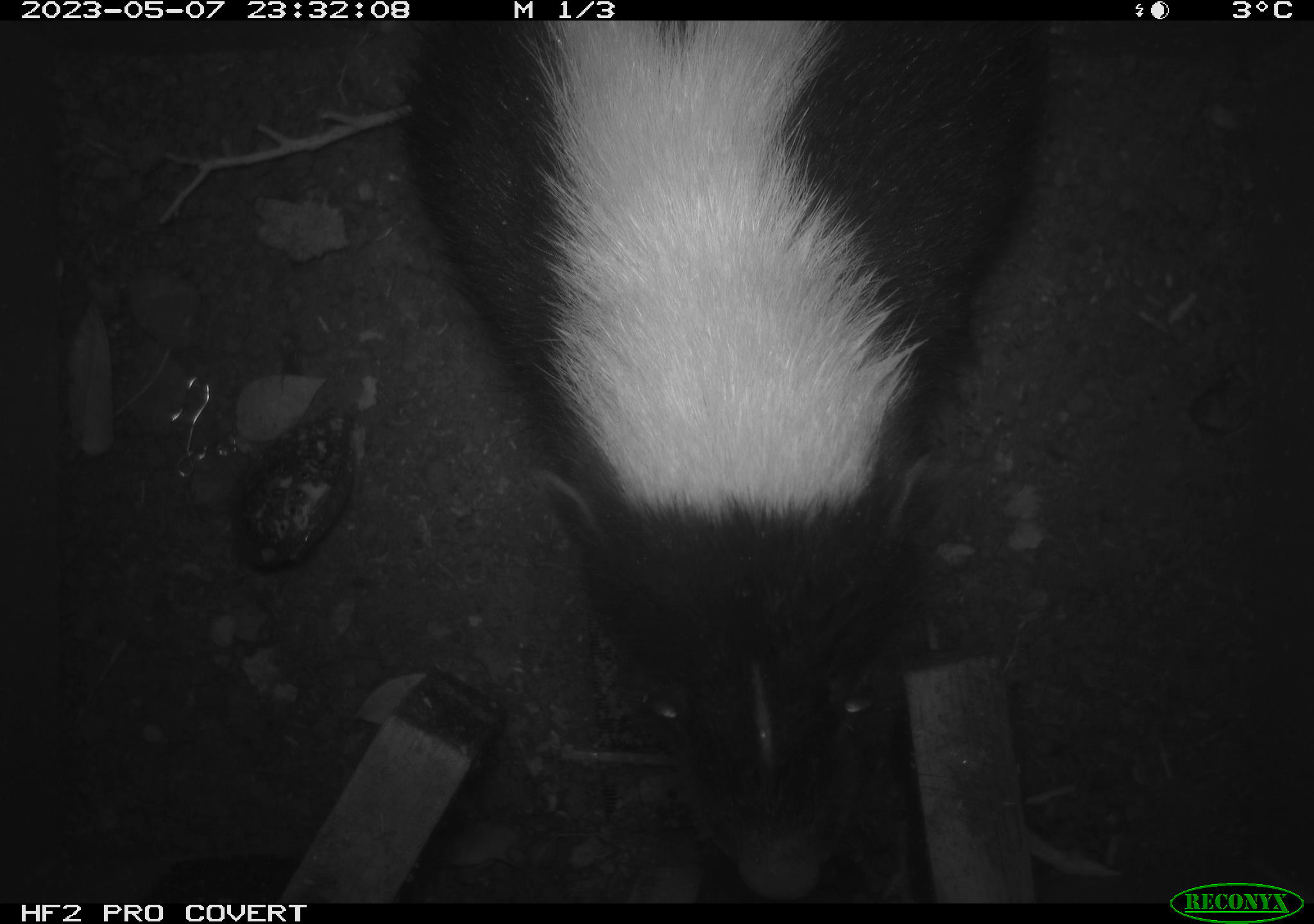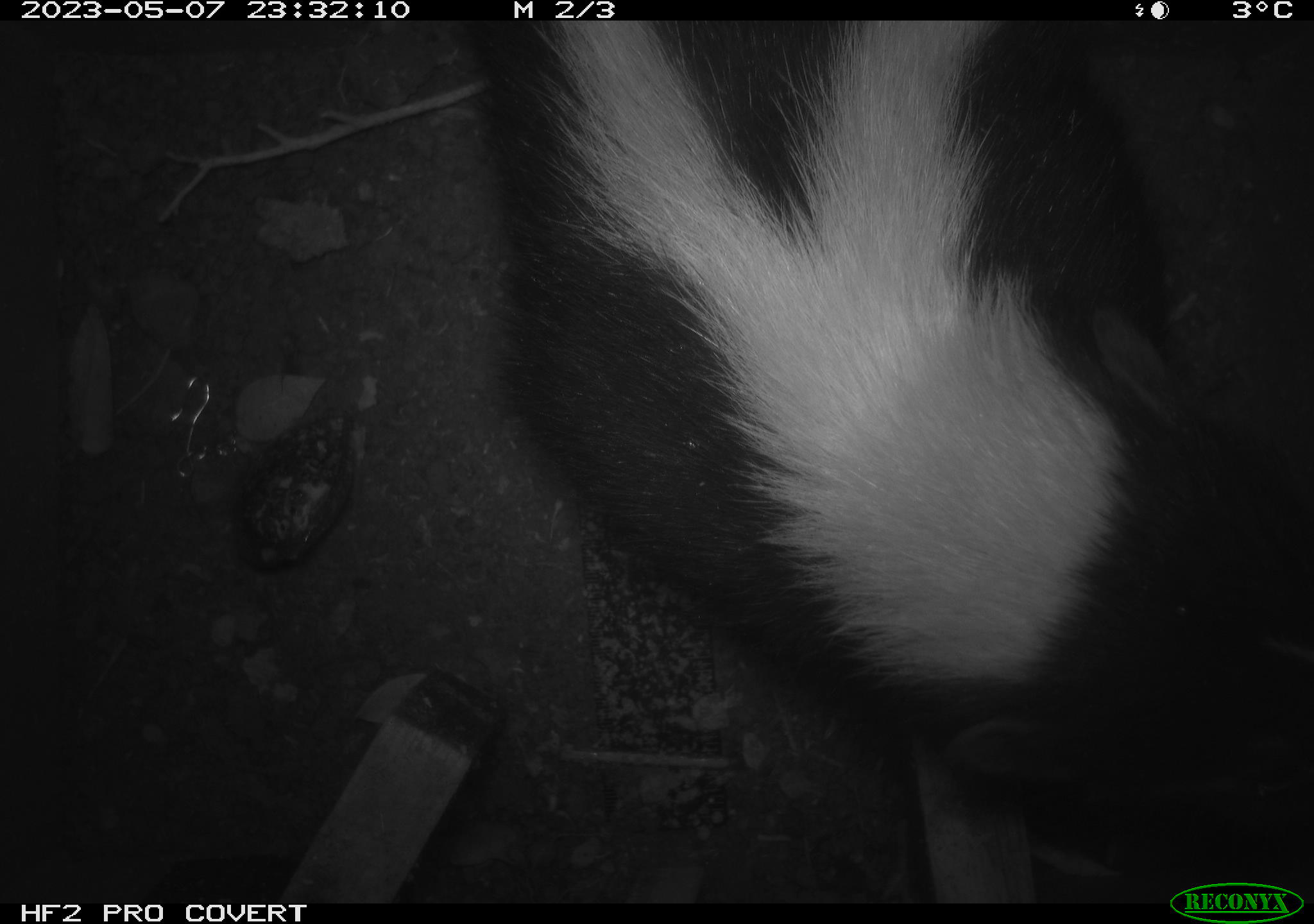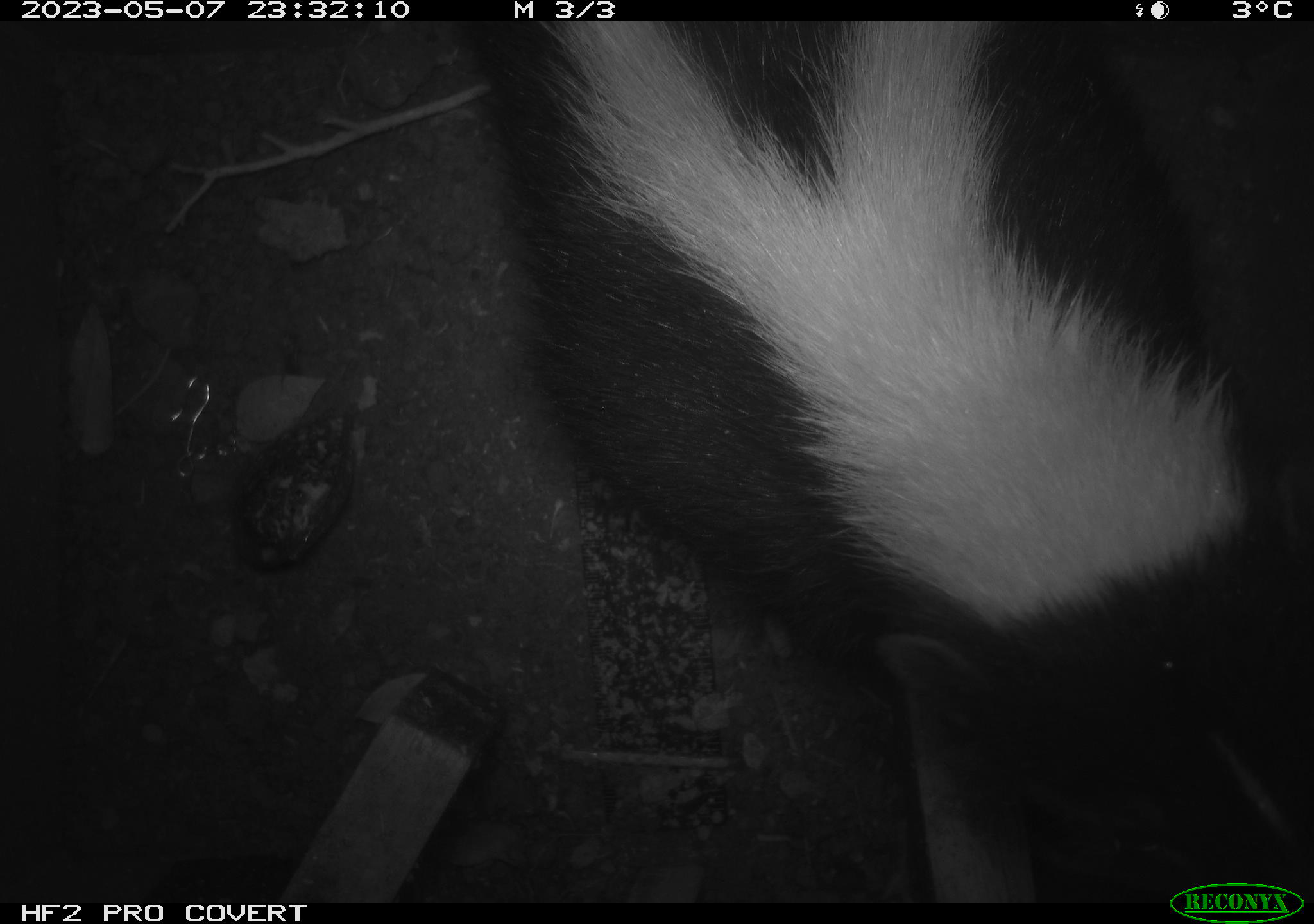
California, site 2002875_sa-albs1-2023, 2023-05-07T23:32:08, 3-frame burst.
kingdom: Animalia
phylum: Chordata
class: Mammalia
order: Carnivora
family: Mephitidae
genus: Mephitis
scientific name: Mephitis mephitis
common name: striped skunk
Striped skunk (Mephitis mephitis).